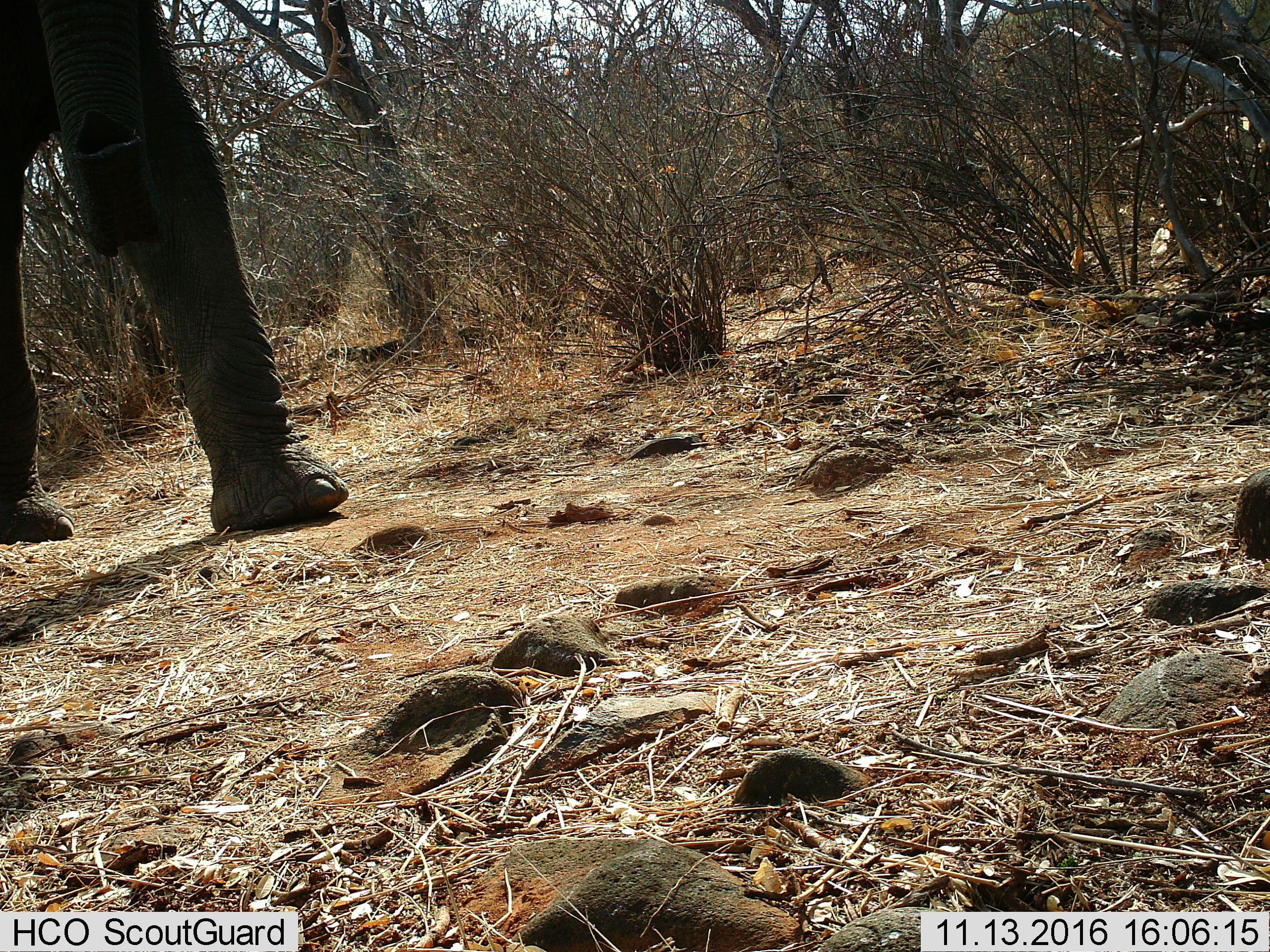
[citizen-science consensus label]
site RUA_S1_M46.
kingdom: Animalia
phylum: Chordata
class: Mammalia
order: Proboscidea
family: Elephantidae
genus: Loxodonta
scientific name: Loxodonta africana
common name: african bush elephant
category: elephant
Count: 1.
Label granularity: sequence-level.